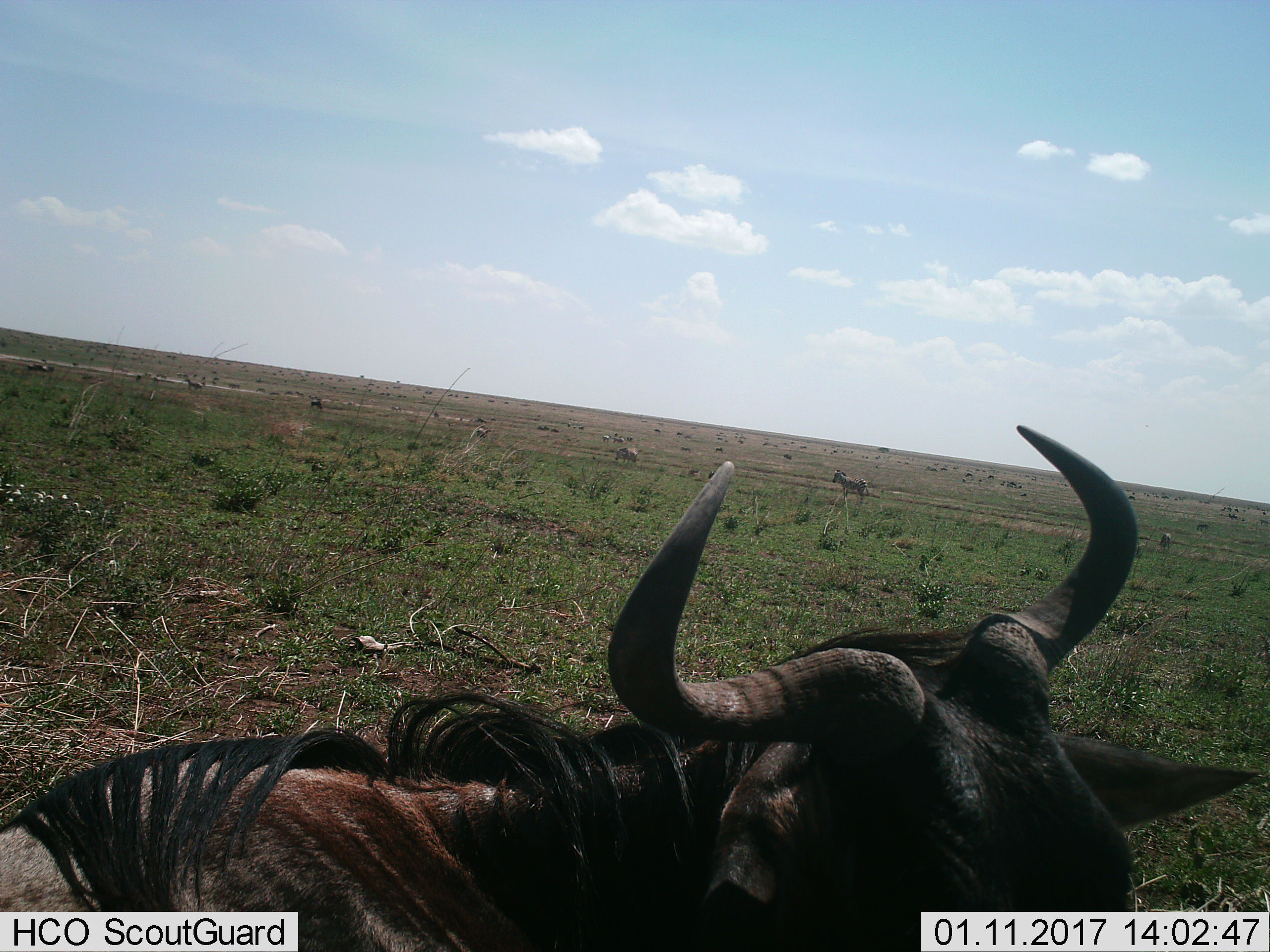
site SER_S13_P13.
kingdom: Animalia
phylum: Chordata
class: Mammalia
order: Artiodactyla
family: Bovidae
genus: Connochaetes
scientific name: Connochaetes taurinus taurinus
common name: blue wildebeest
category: wildebeestblue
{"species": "wildebeestblue (blue wildebeest) (Connochaetes taurinus taurinus)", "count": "1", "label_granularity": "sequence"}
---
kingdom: Animalia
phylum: Chordata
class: Mammalia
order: Perissodactyla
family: Equidae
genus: Equus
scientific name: Equus quagga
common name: plains zebra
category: zebraplains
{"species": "zebraplains (plains zebra) (Equus quagga)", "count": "3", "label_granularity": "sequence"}